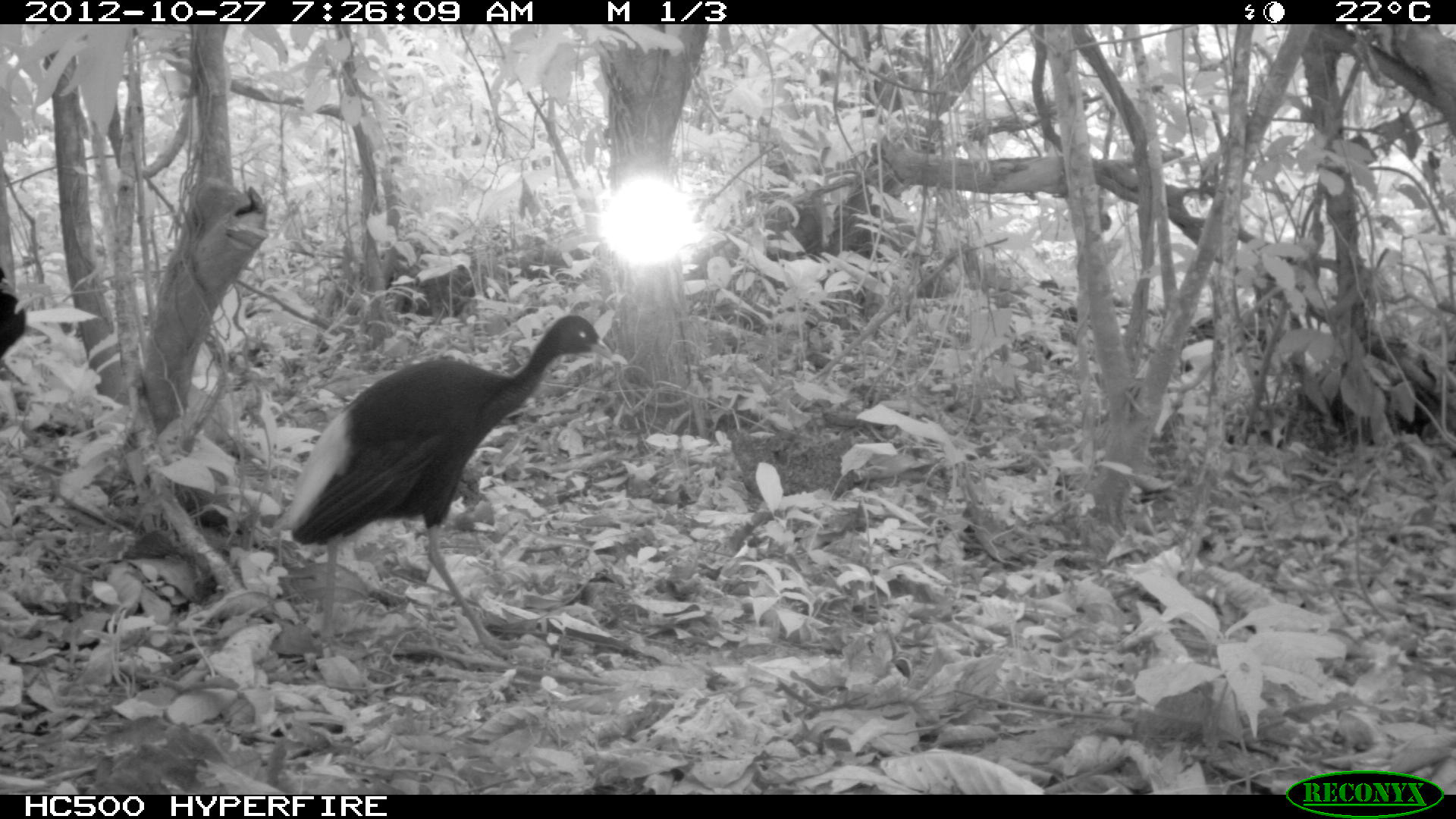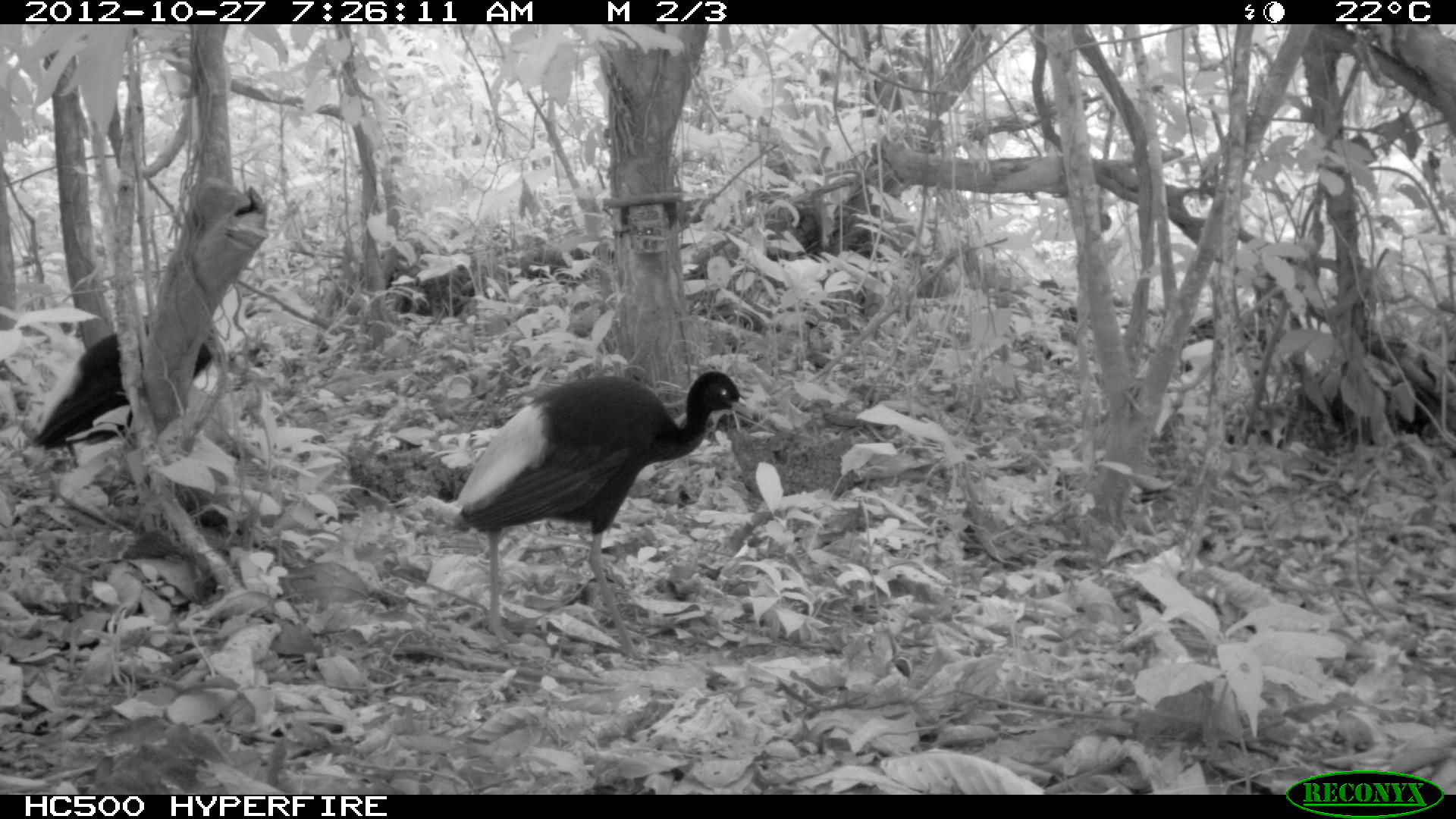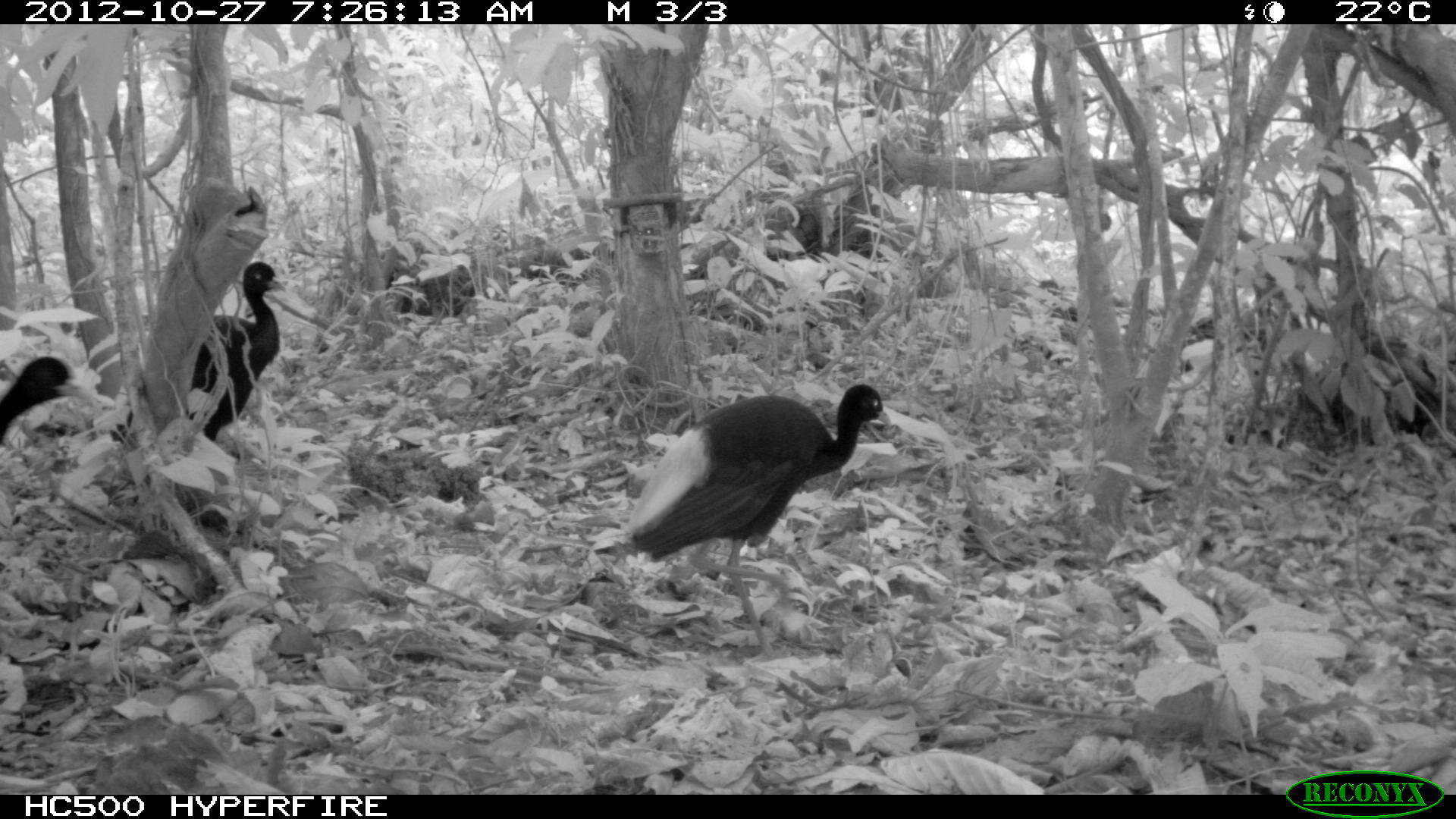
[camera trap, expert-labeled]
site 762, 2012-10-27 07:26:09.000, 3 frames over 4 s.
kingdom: Animalia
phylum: Chordata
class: Aves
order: Gruiformes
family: Psophiidae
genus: Psophia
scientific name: Psophia leucoptera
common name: pale-winged trumpeter